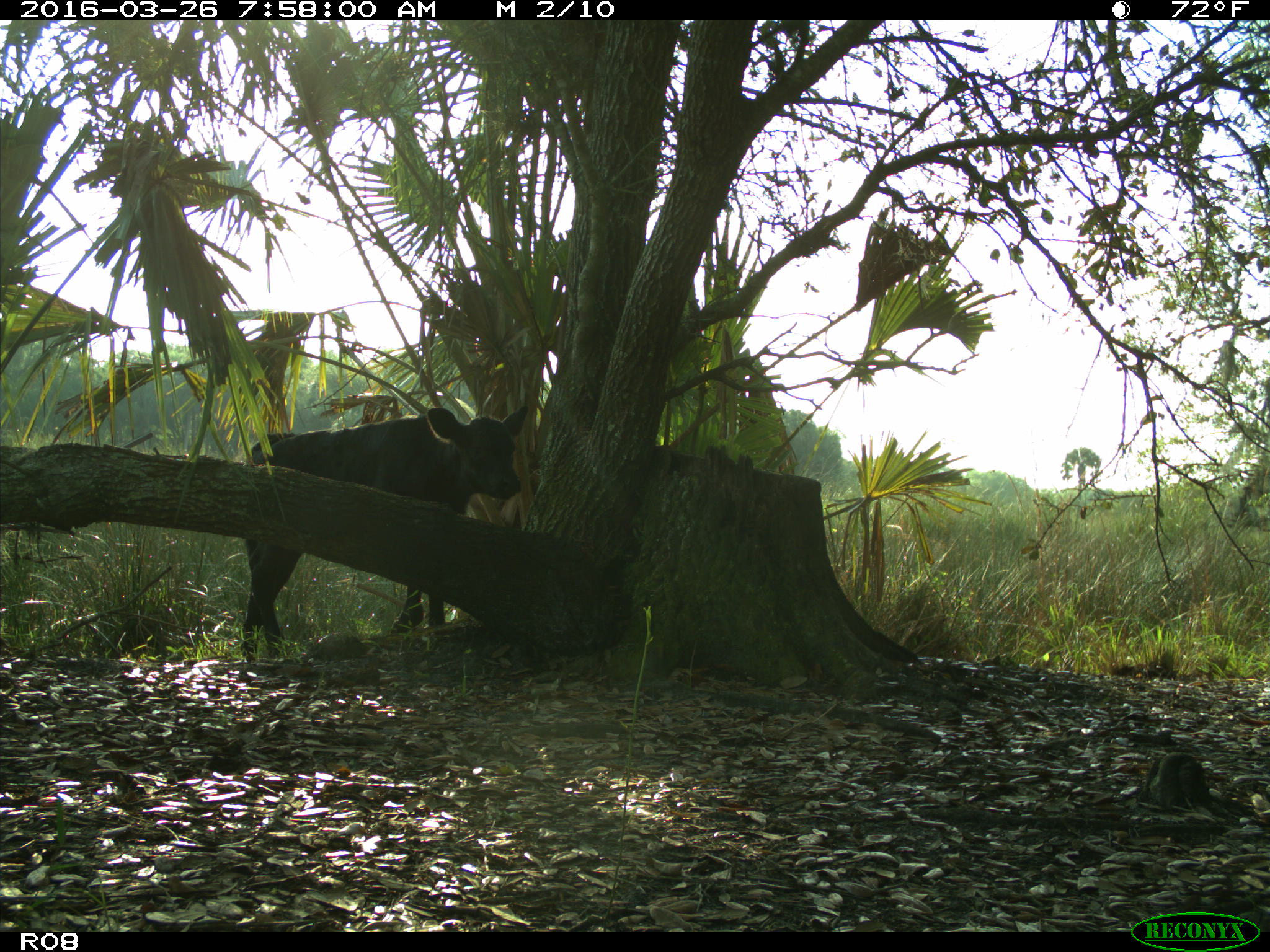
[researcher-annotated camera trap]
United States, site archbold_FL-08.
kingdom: Animalia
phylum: Chordata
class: Mammalia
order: Artiodactyla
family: Bovidae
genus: Bos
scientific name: Bos taurus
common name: domestic cow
Bos taurus (domestic cow).